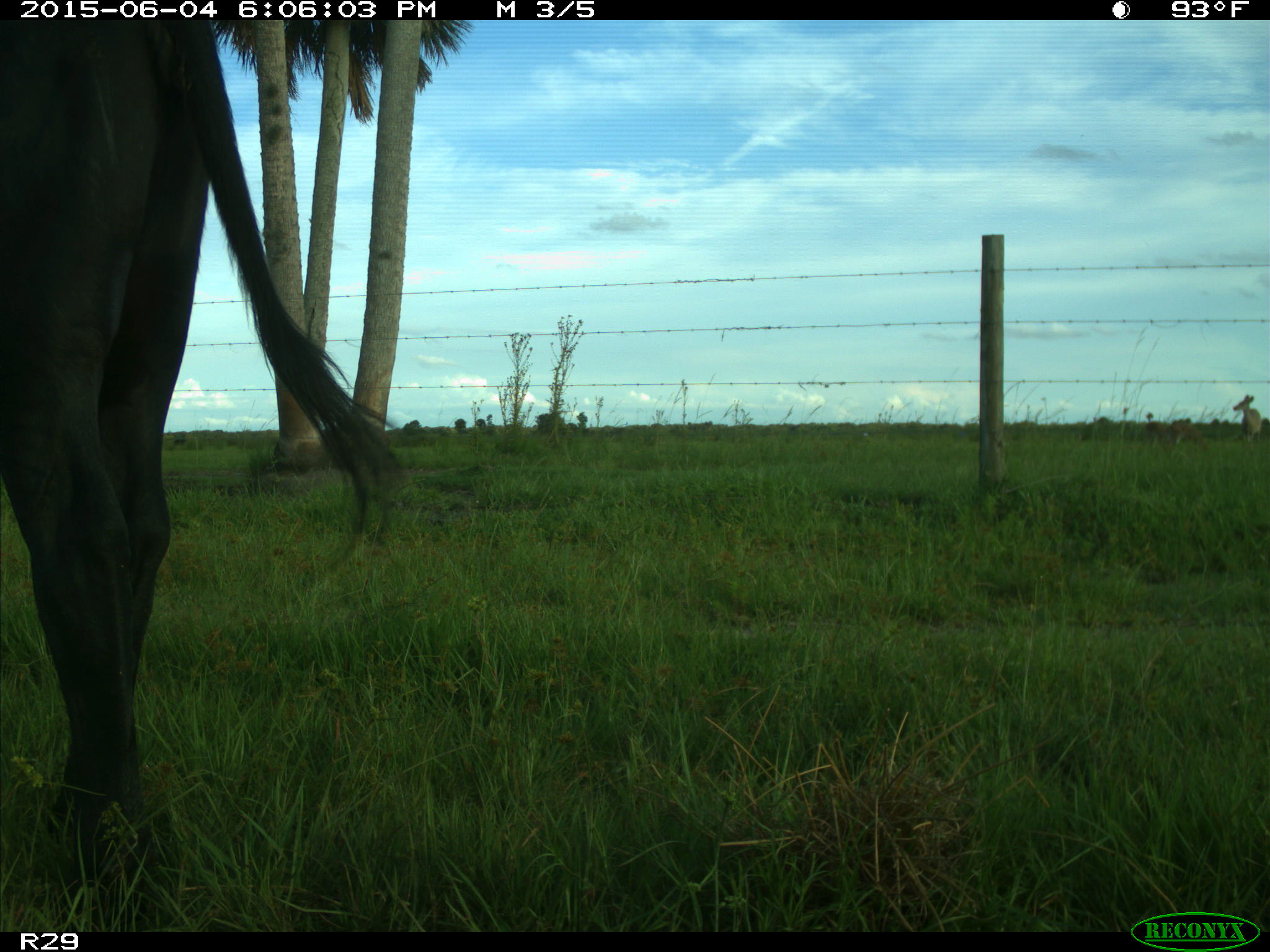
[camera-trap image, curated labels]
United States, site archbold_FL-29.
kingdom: Animalia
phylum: Chordata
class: Mammalia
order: Artiodactyla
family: Bovidae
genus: Bos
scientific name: Bos taurus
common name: domestic cow